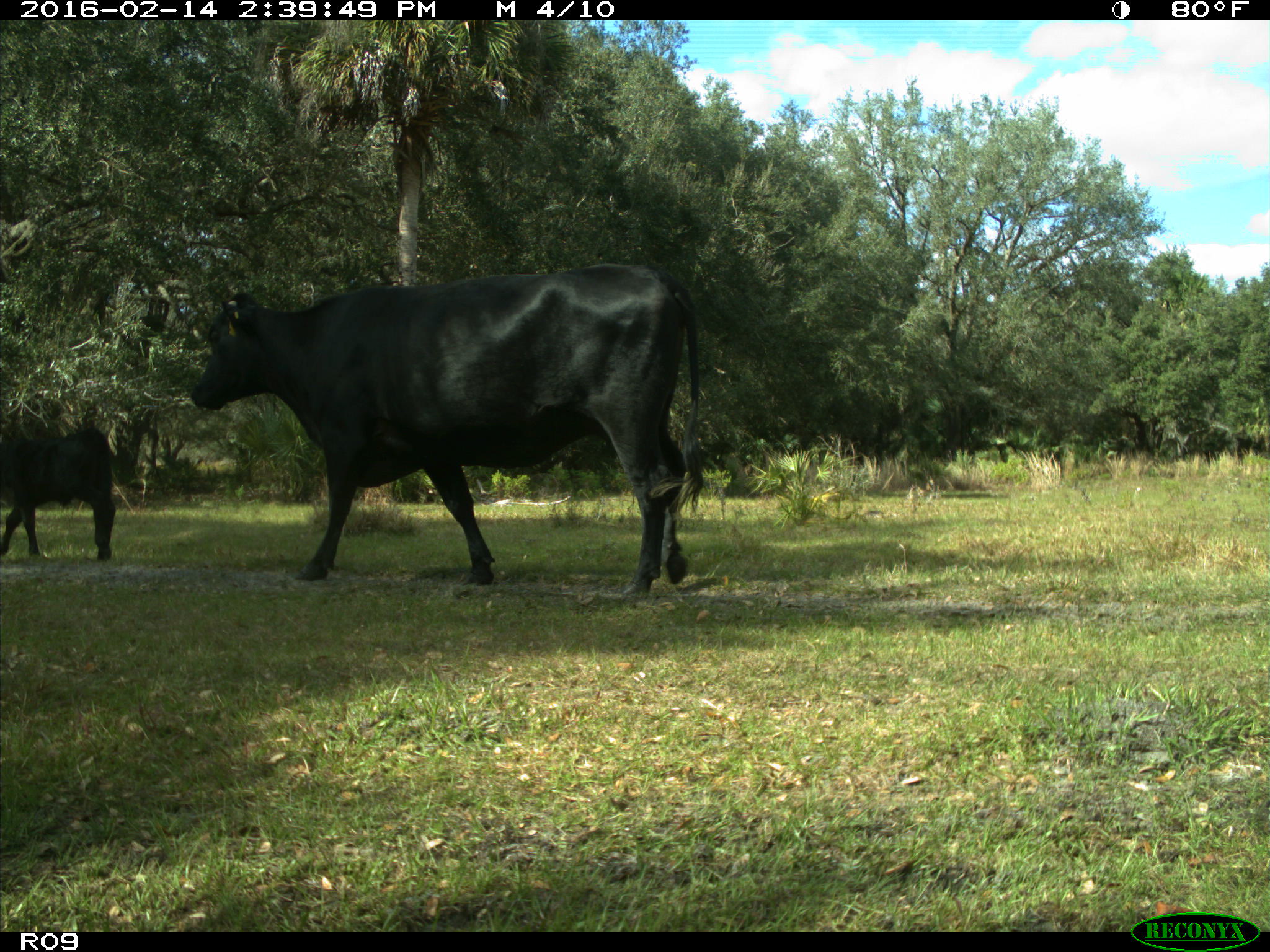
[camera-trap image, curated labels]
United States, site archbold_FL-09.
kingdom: Animalia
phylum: Chordata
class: Mammalia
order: Artiodactyla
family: Bovidae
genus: Bos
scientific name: Bos taurus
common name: domestic cow